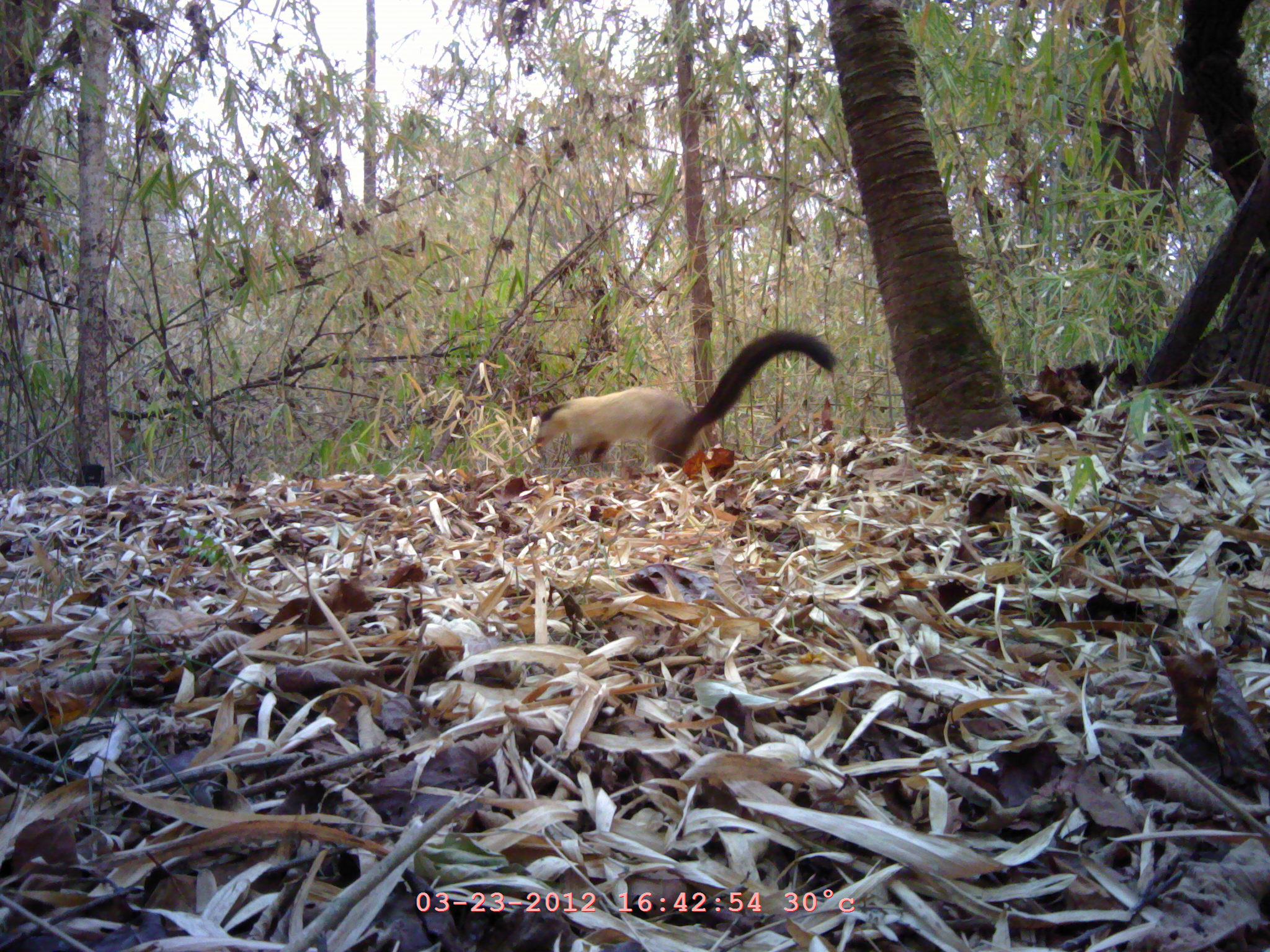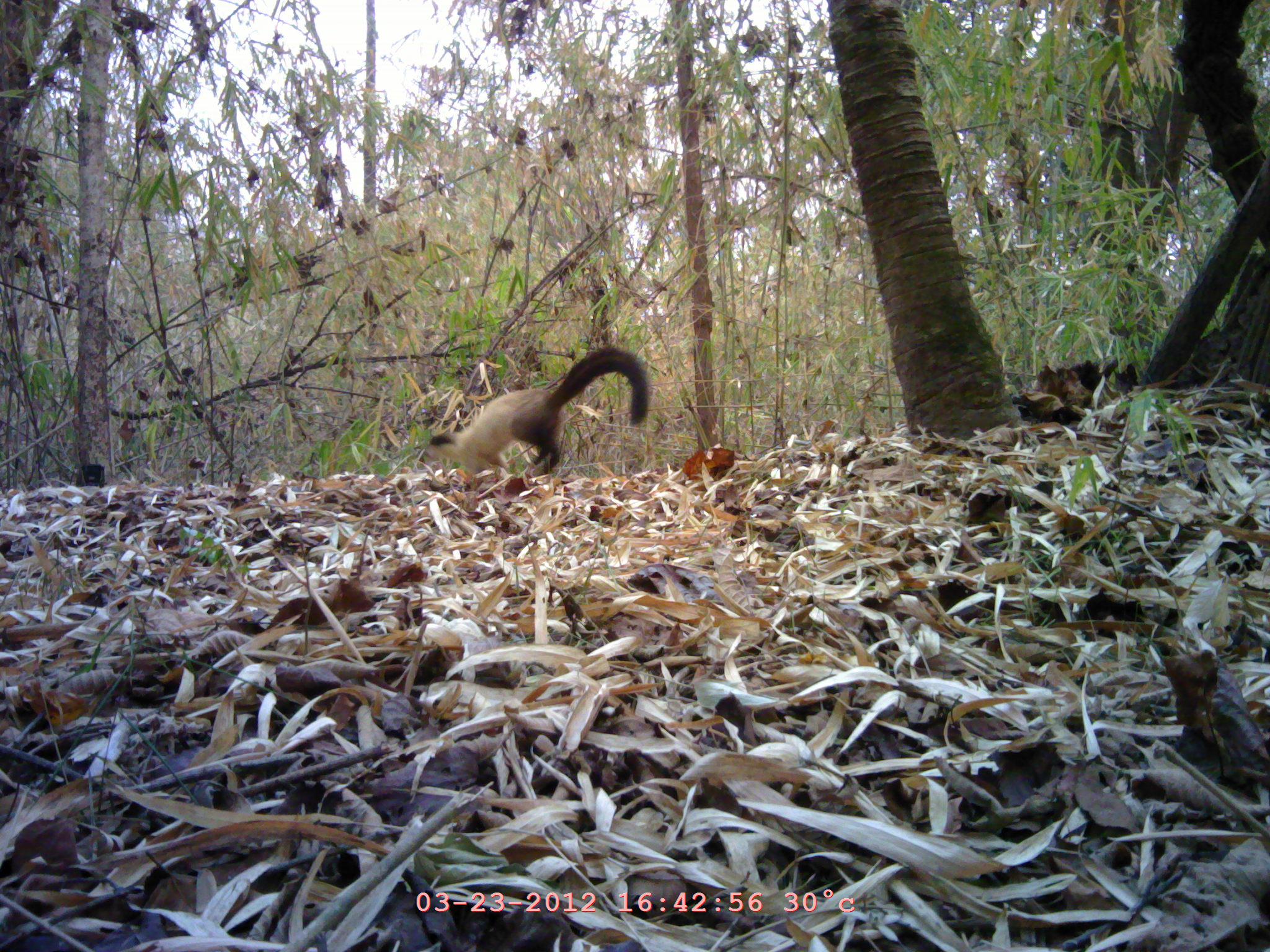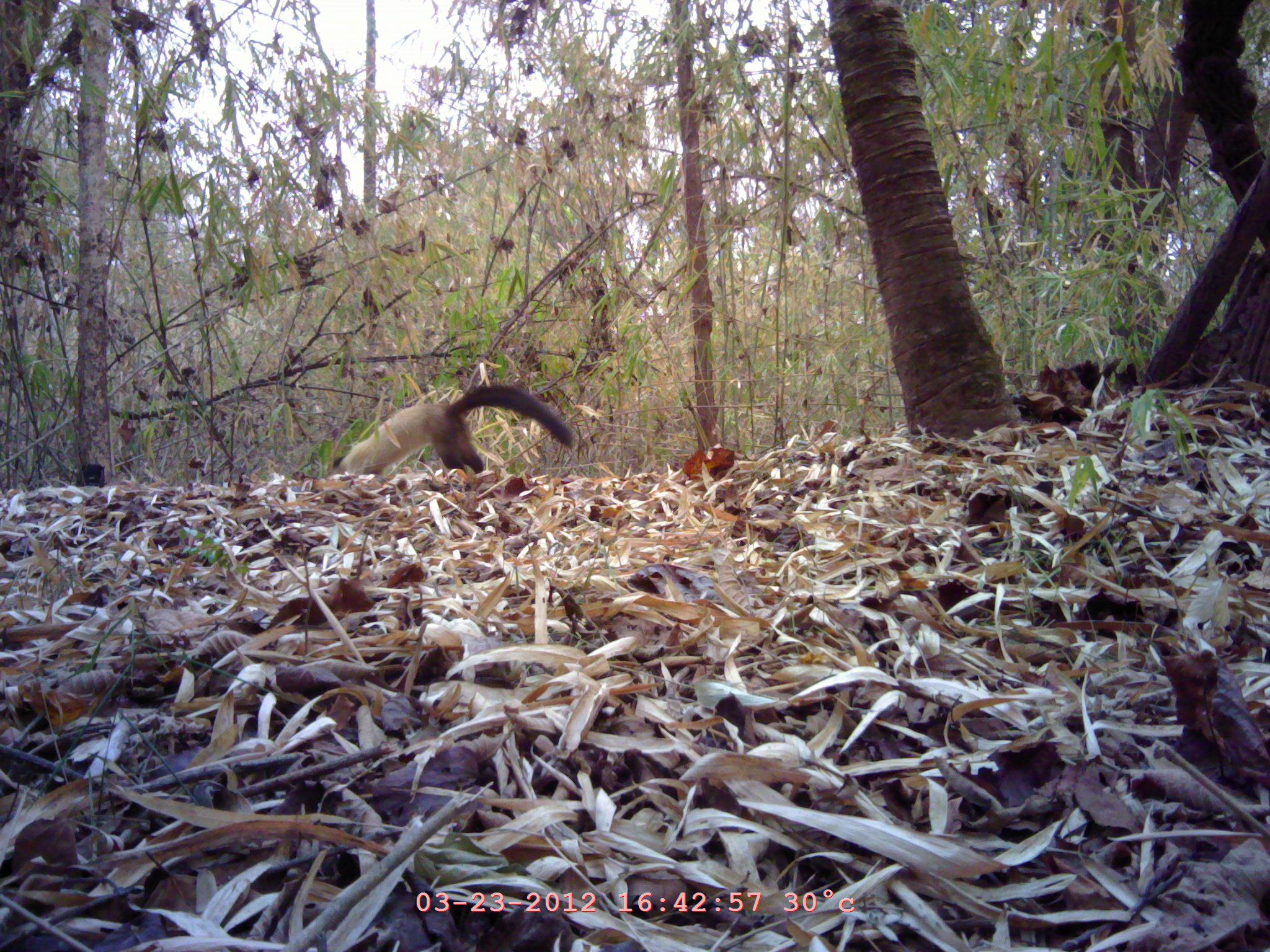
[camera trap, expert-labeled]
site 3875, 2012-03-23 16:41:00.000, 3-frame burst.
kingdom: Animalia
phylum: Chordata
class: Mammalia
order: Carnivora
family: Mustelidae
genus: Martes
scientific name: Martes flavigula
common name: yellow-throated marten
Martes flavigula (yellow-throated marten), count 1.